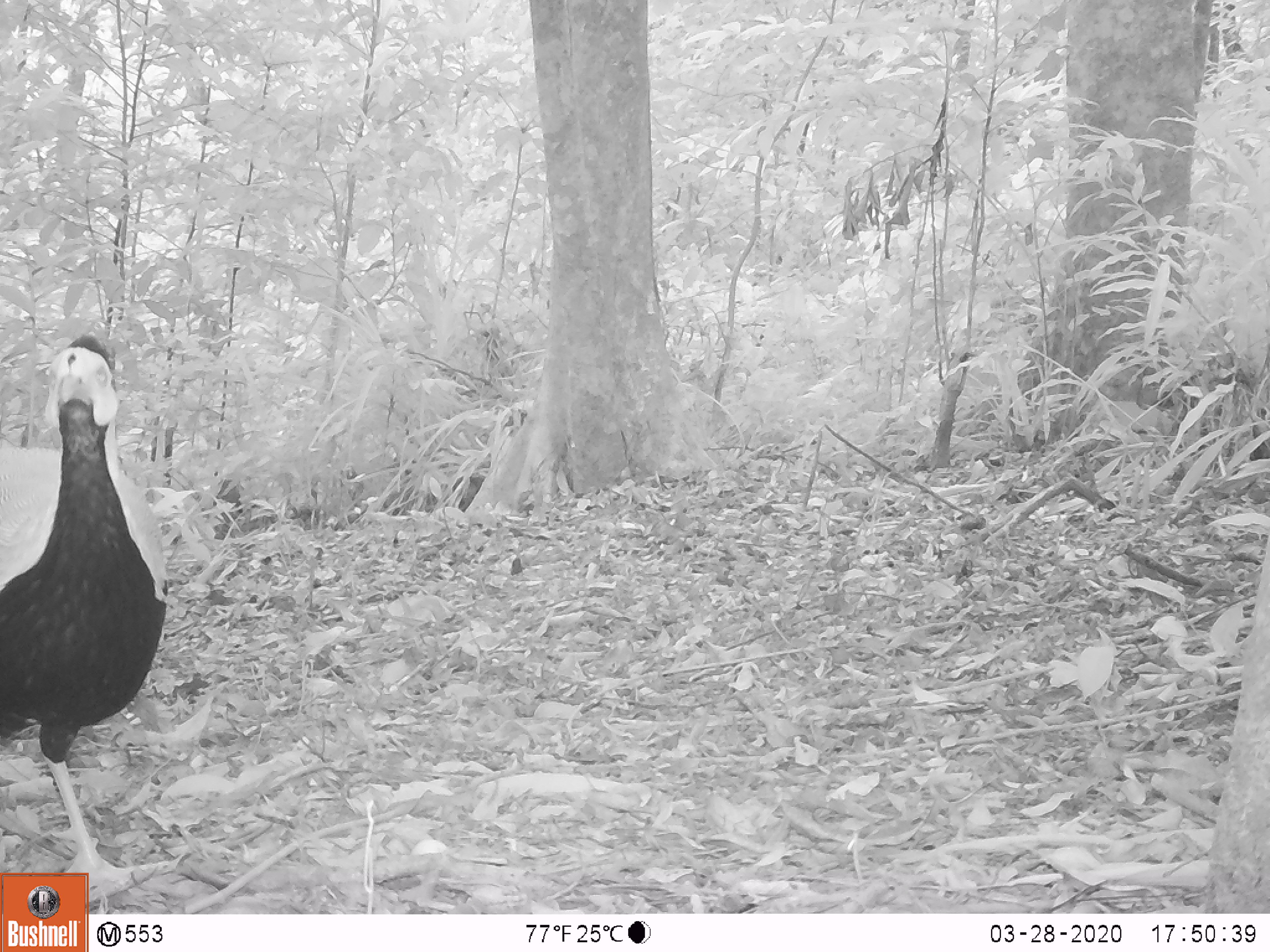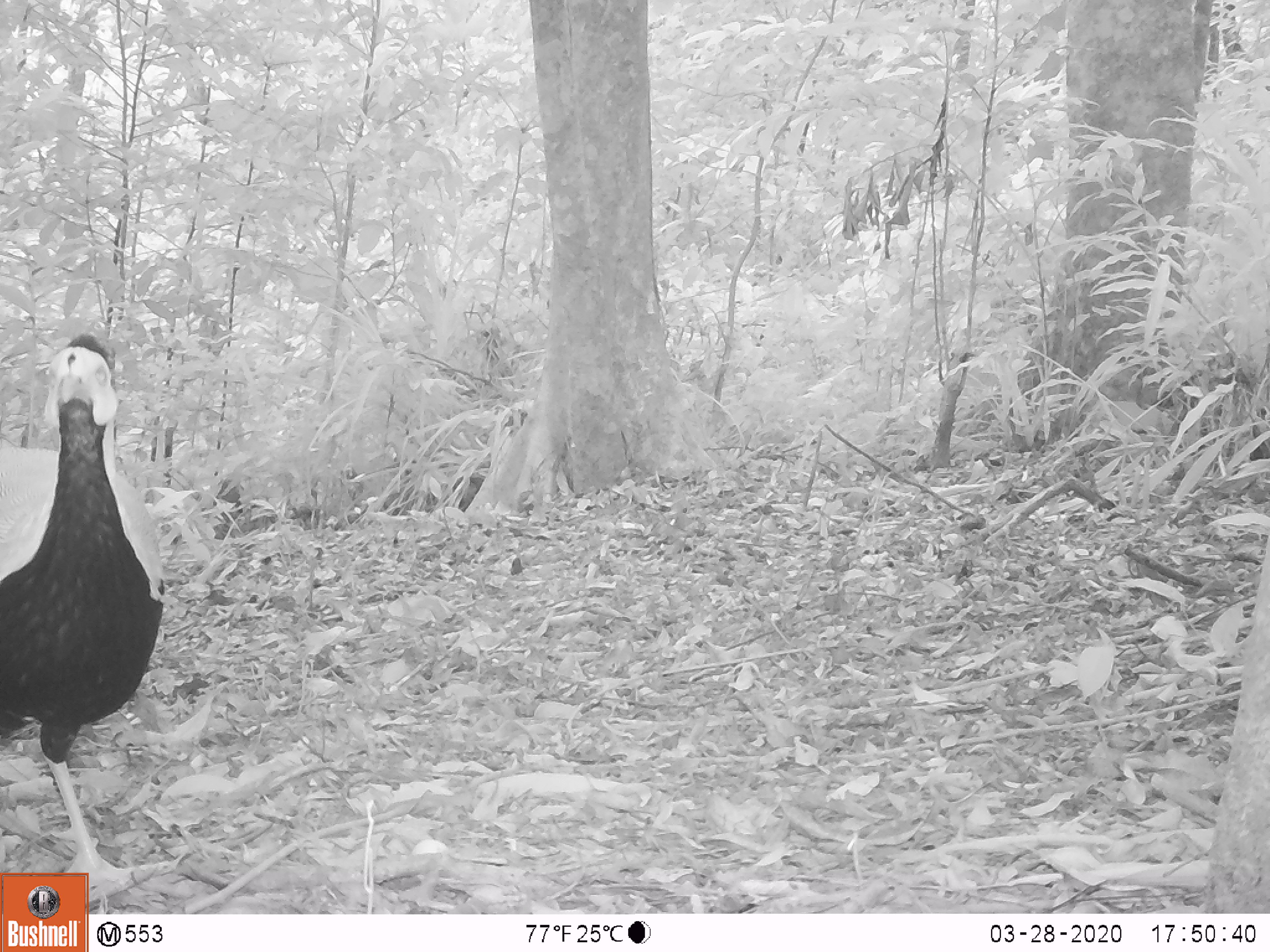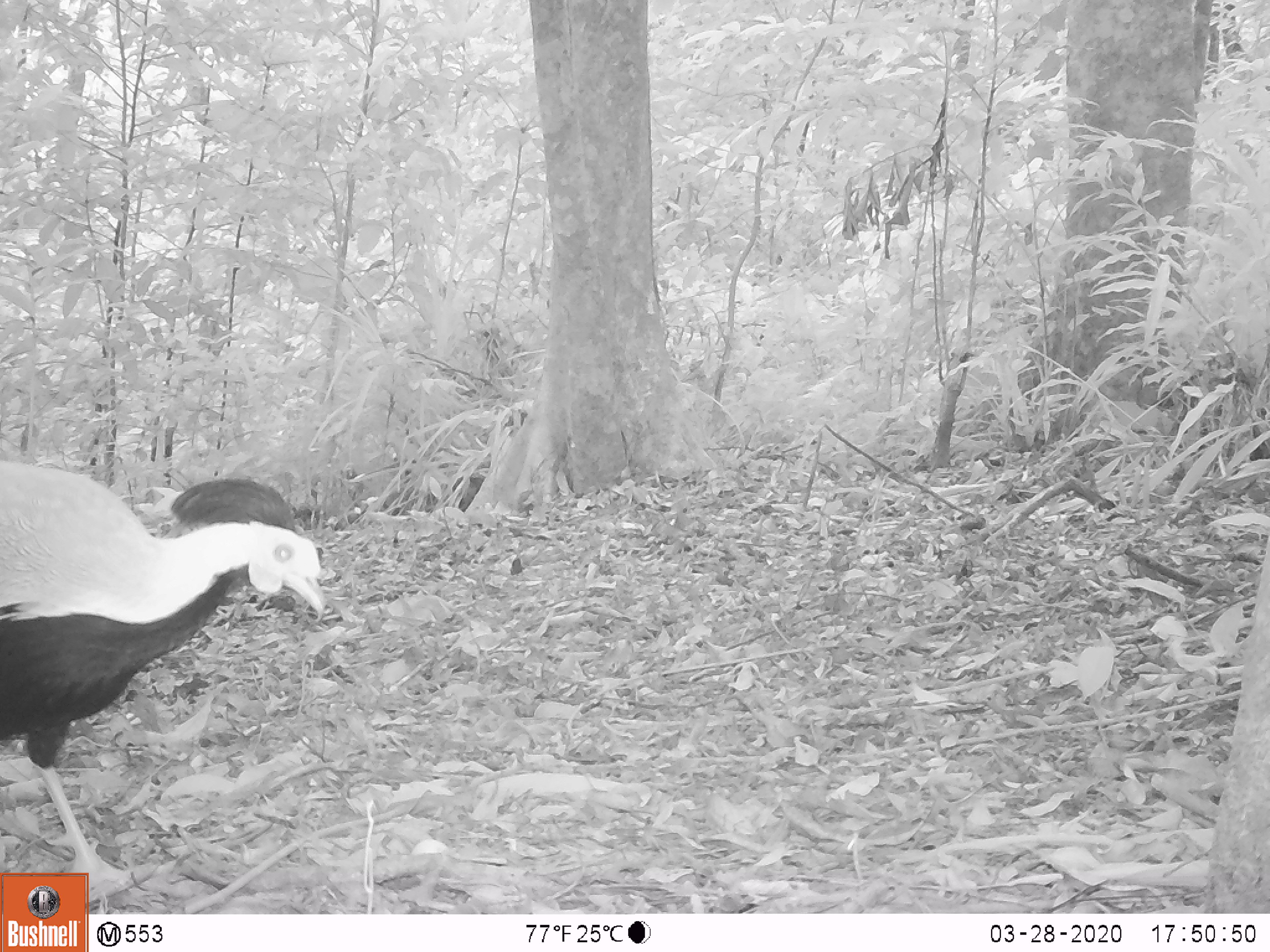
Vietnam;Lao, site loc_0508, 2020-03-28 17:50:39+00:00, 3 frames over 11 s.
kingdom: Animalia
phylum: Chordata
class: Aves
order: Galliformes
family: Phasianidae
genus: Lophura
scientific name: Lophura nycthemera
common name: silver pheasant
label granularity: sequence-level